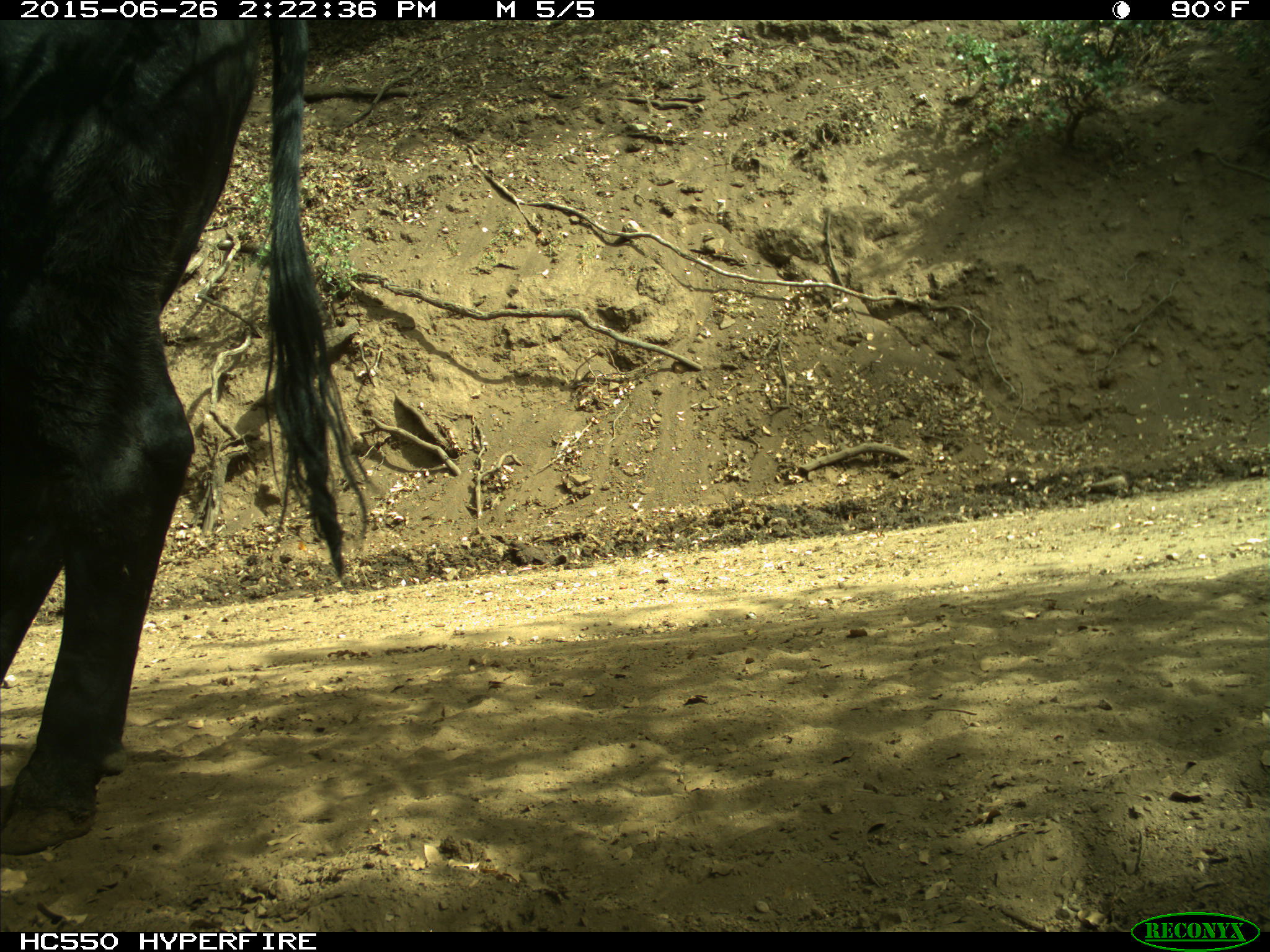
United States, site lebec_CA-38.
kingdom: Animalia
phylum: Chordata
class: Mammalia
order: Artiodactyla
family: Bovidae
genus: Bos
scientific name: Bos taurus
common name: domestic cow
Bos taurus (domestic cow).